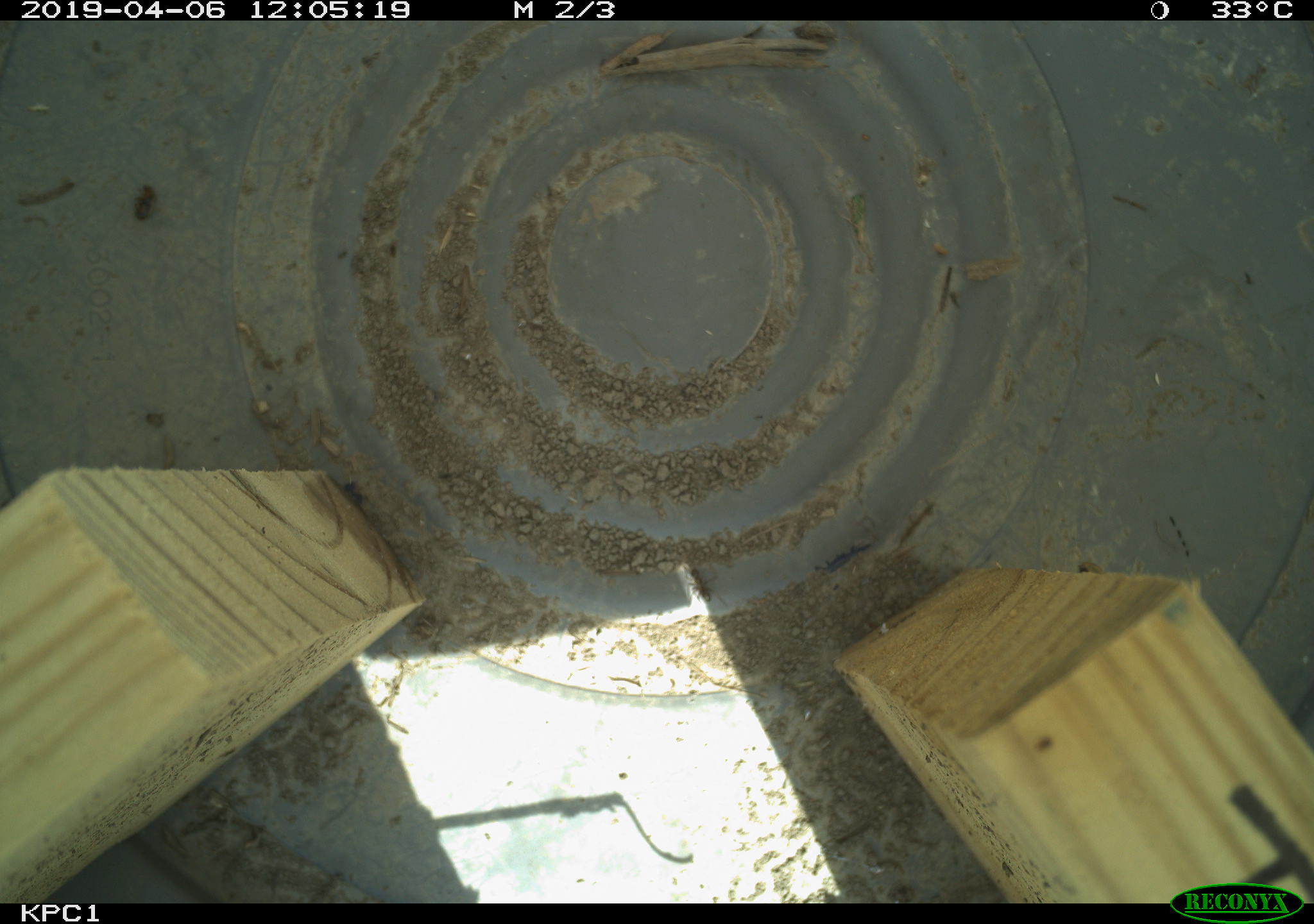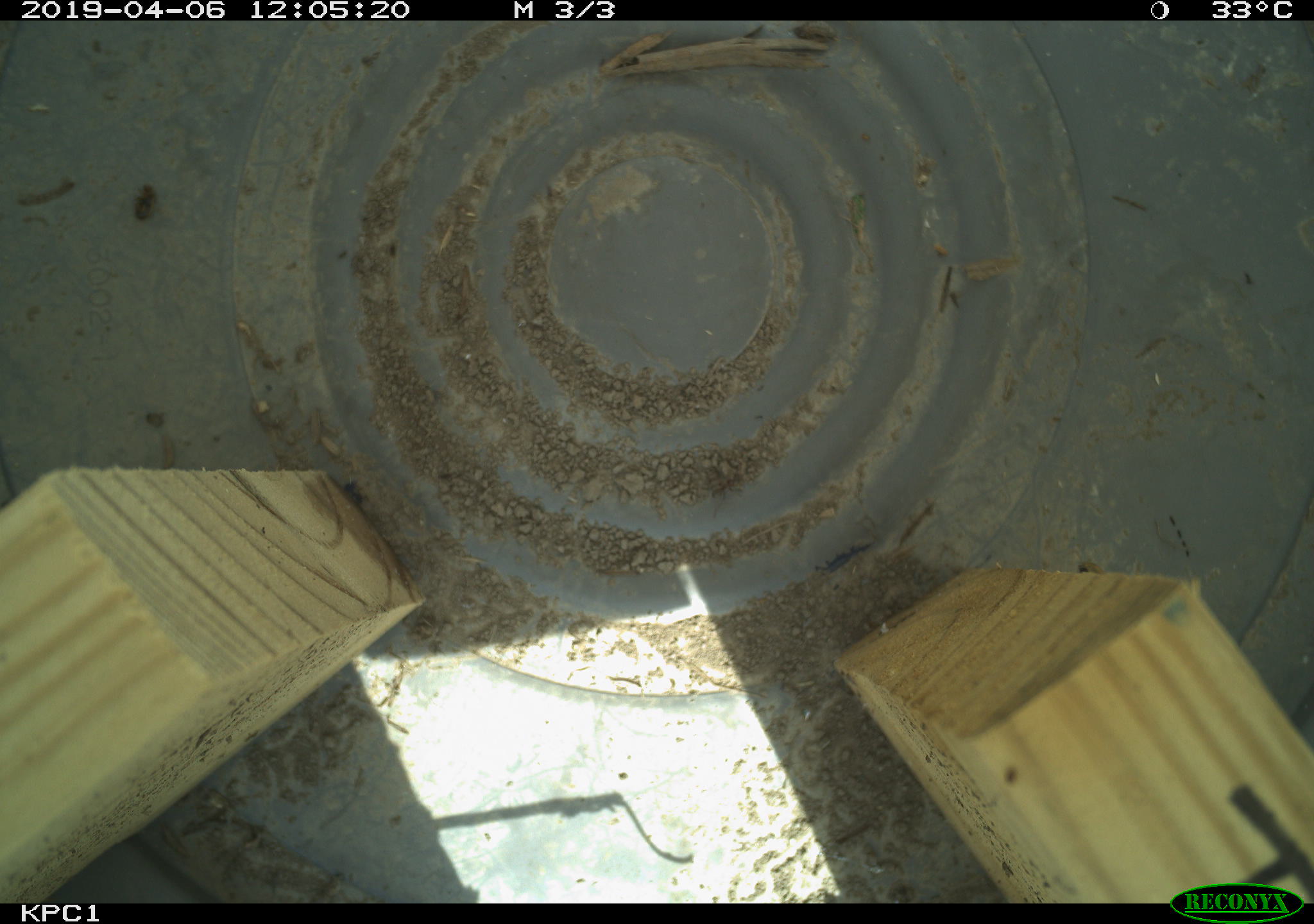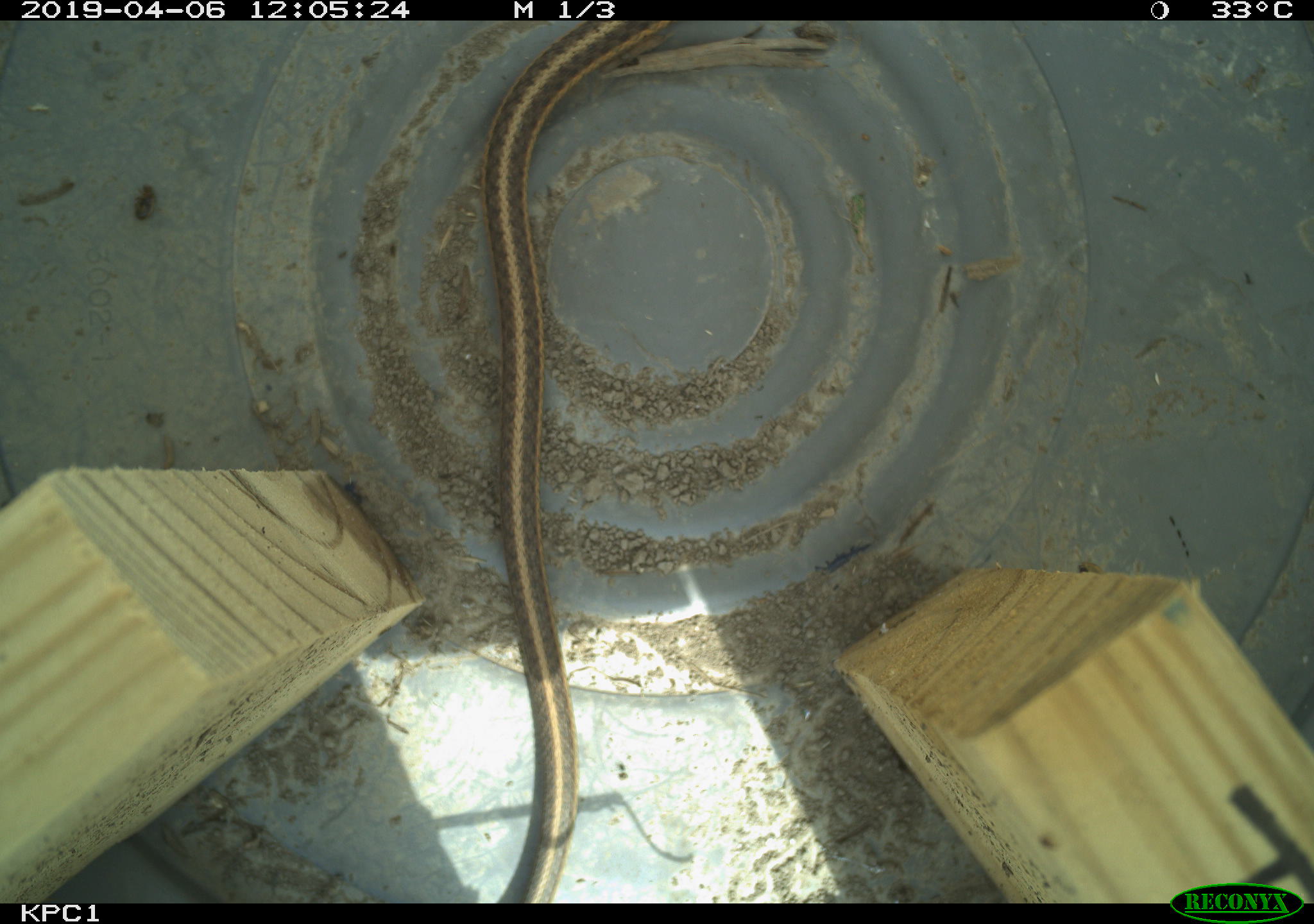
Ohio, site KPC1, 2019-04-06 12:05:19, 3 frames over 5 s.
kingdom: Animalia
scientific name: Animalia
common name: animal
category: invertebrate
Invertebrate (animal) (Animalia).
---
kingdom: Animalia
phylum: Chordata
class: Reptilia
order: Squamata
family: Colubridae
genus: Thamnophis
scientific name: Thamnophis sirtalis sirtalis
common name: eastern gartersnake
Eastern gartersnake (Thamnophis sirtalis sirtalis).